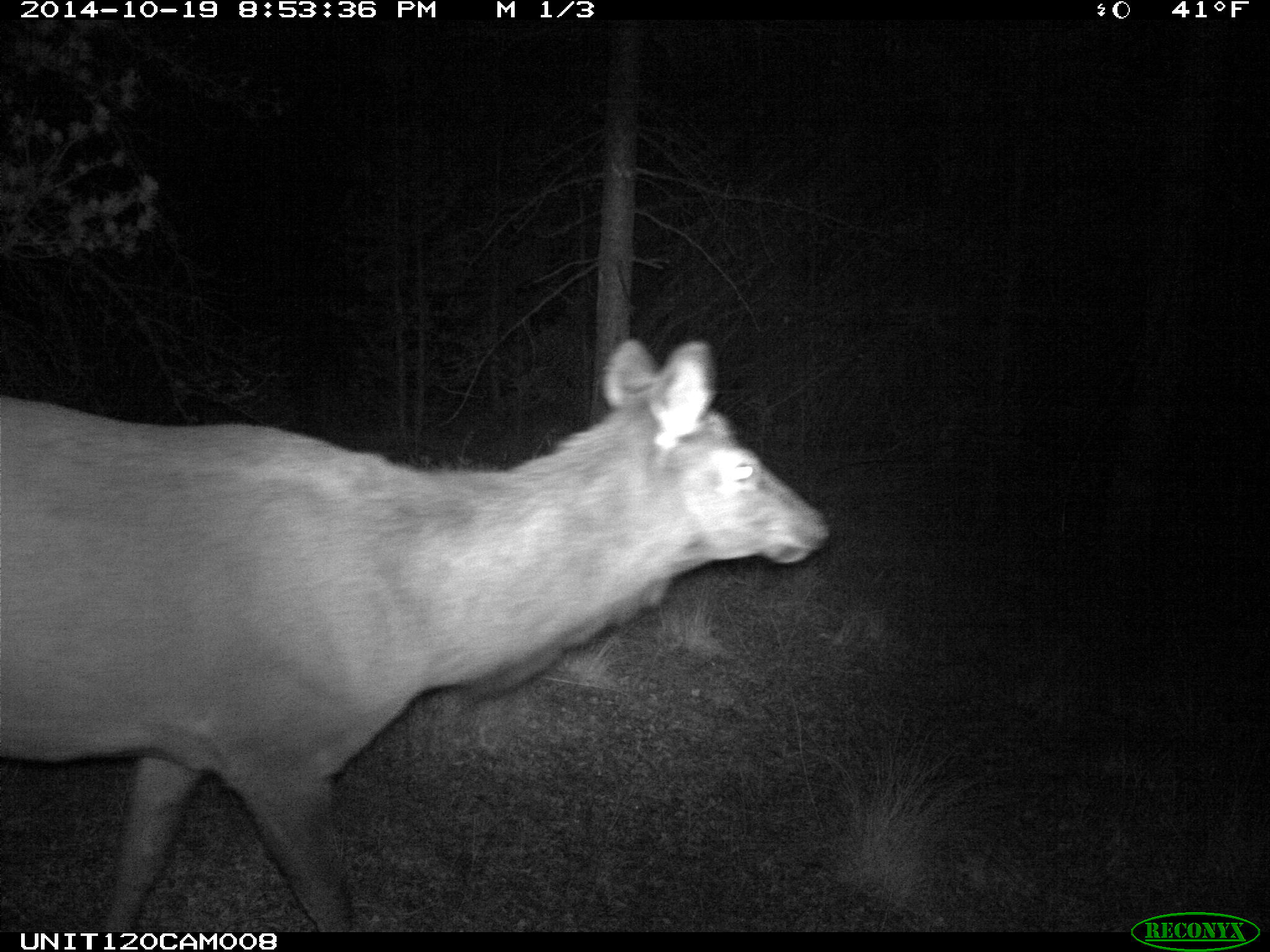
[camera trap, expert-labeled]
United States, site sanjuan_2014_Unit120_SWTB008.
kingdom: Animalia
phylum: Chordata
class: Mammalia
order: Artiodactyla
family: Cervidae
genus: Cervus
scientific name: Cervus elaphus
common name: red deer